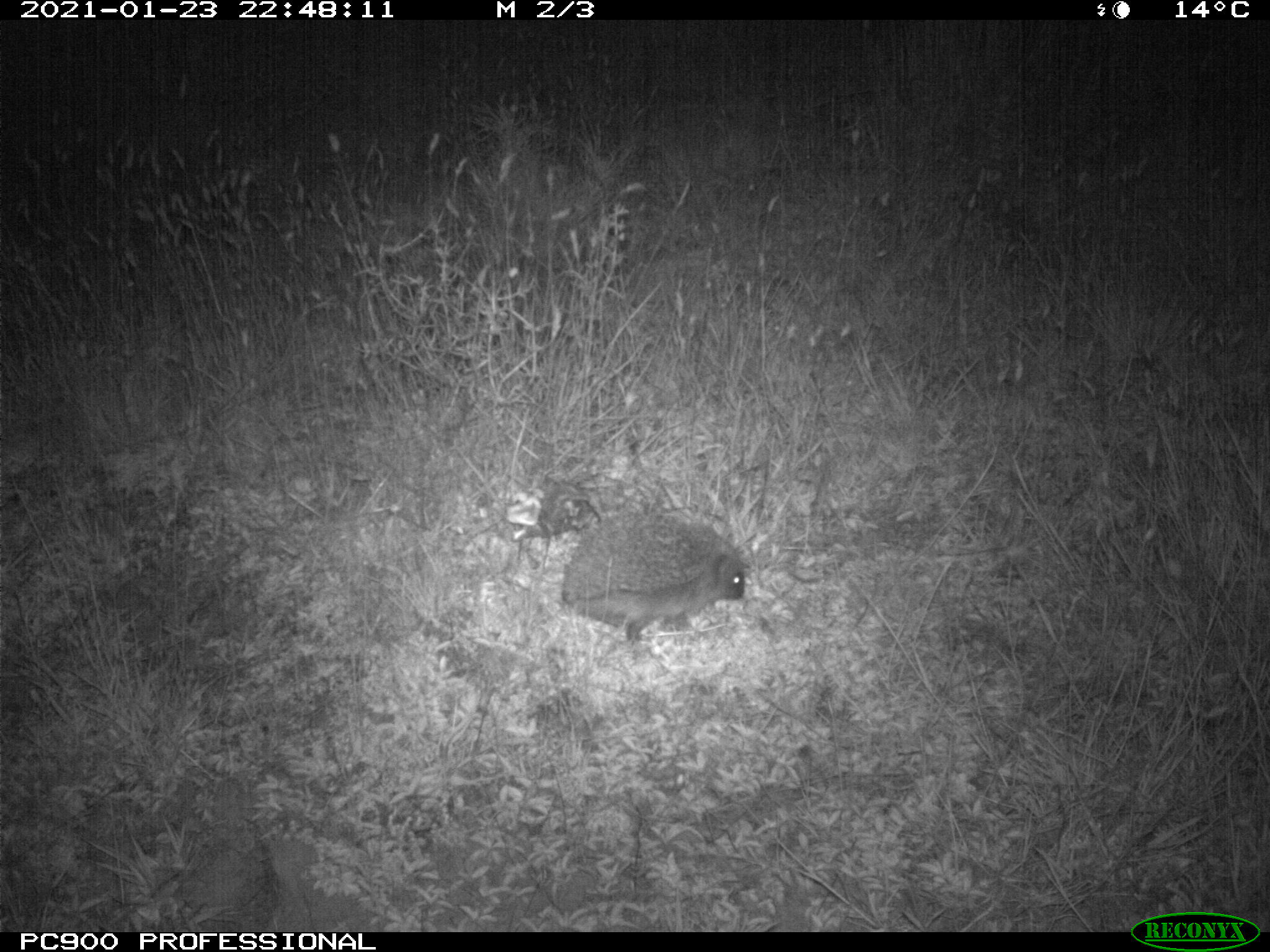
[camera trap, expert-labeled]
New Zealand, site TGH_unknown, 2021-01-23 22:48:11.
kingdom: Animalia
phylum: Chordata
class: Mammalia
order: Eulipotyphla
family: Erinaceidae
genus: Erinaceus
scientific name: Erinaceus europaeus europaeus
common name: european hedgehog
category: hedgehog